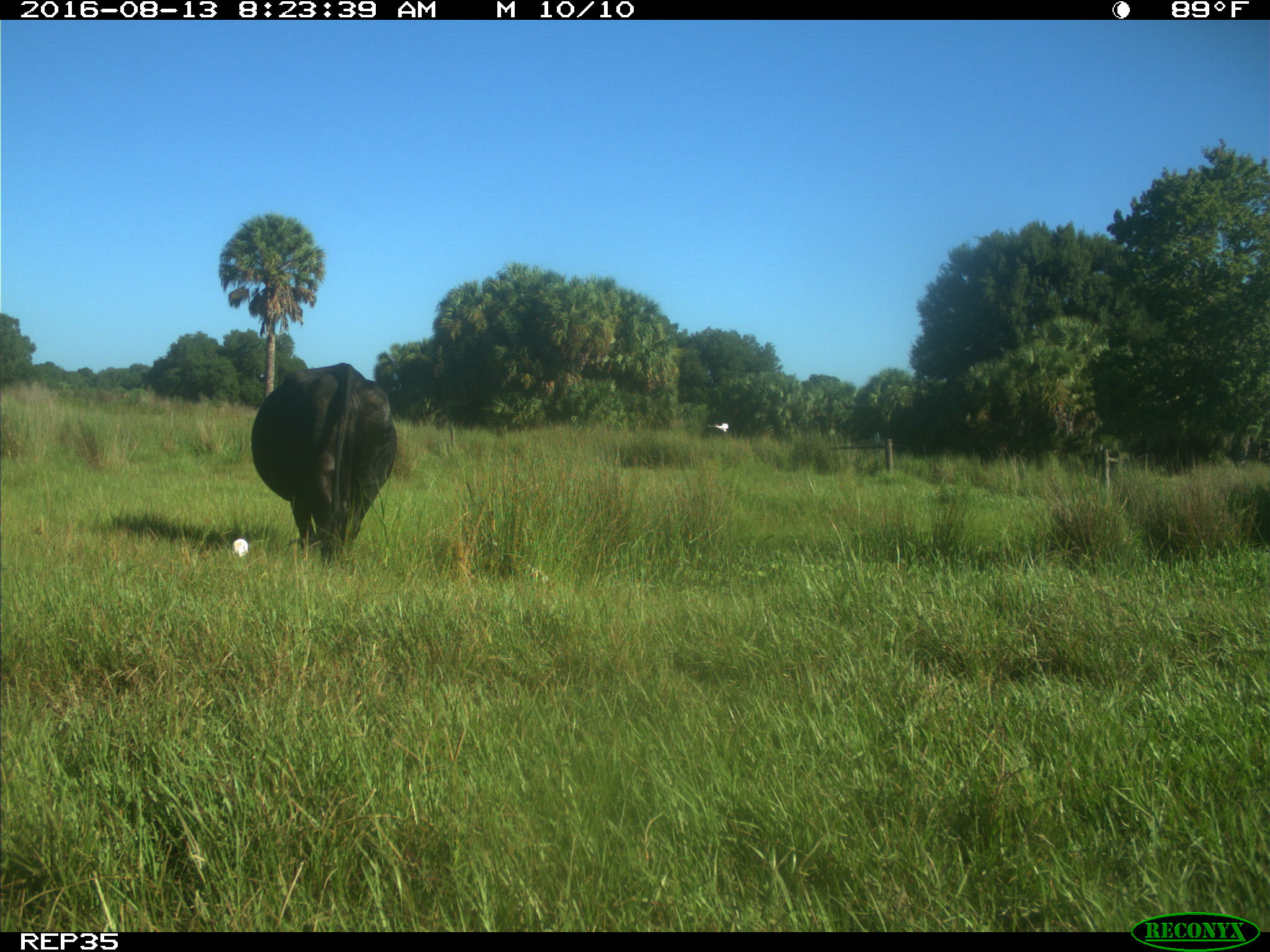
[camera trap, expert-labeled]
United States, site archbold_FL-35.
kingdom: Animalia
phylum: Chordata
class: Mammalia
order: Artiodactyla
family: Bovidae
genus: Bos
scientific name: Bos taurus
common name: domestic cow